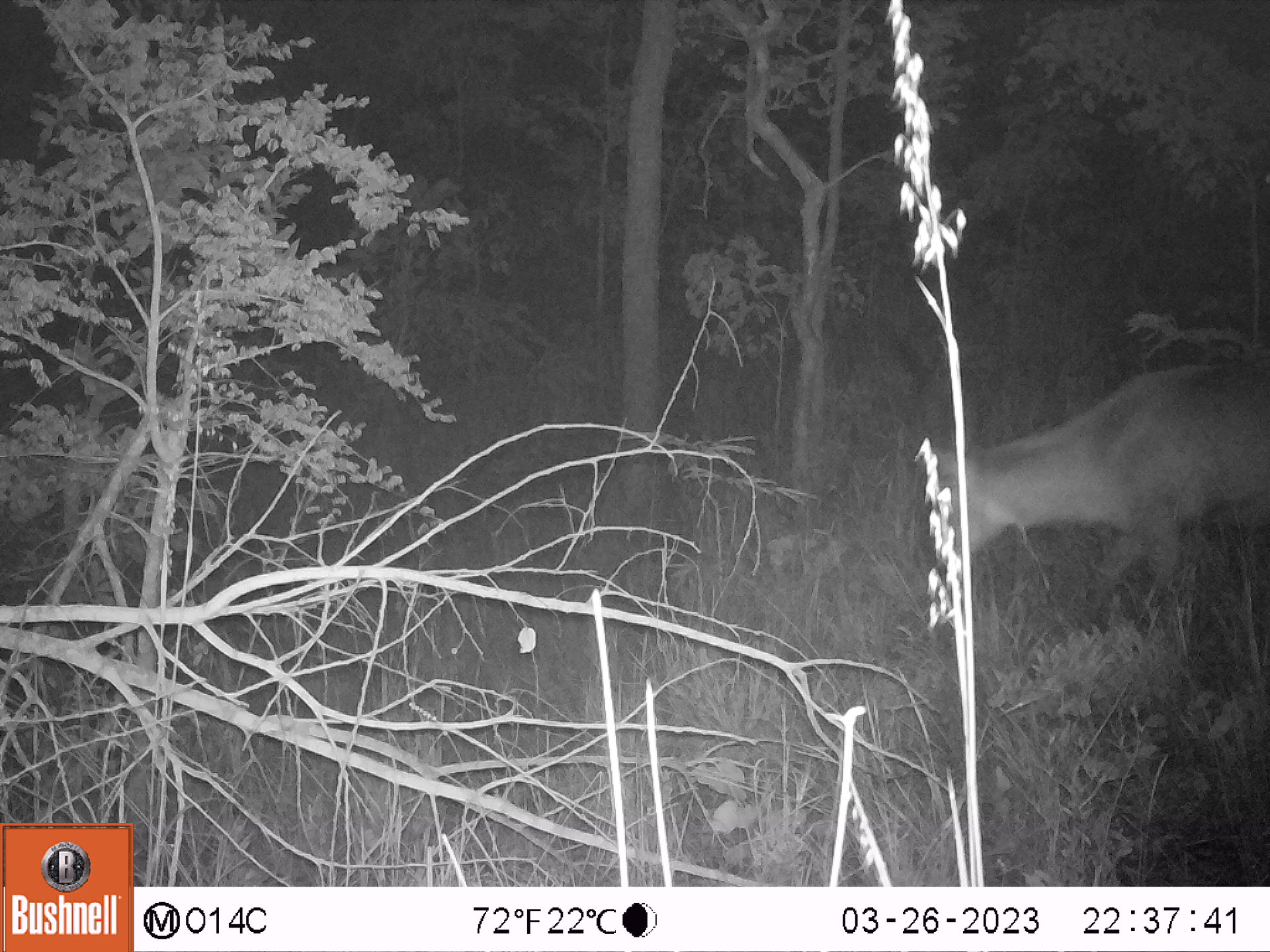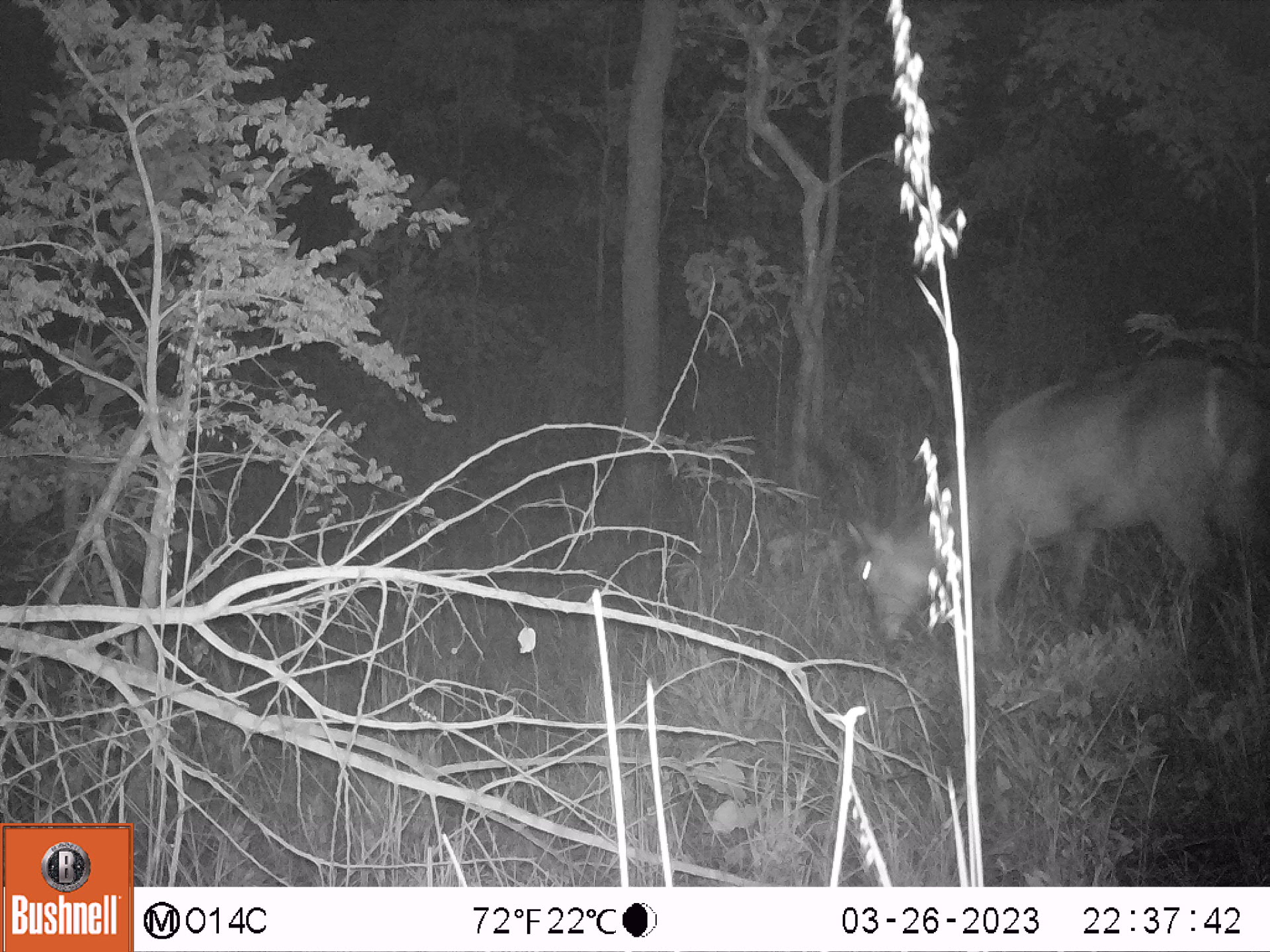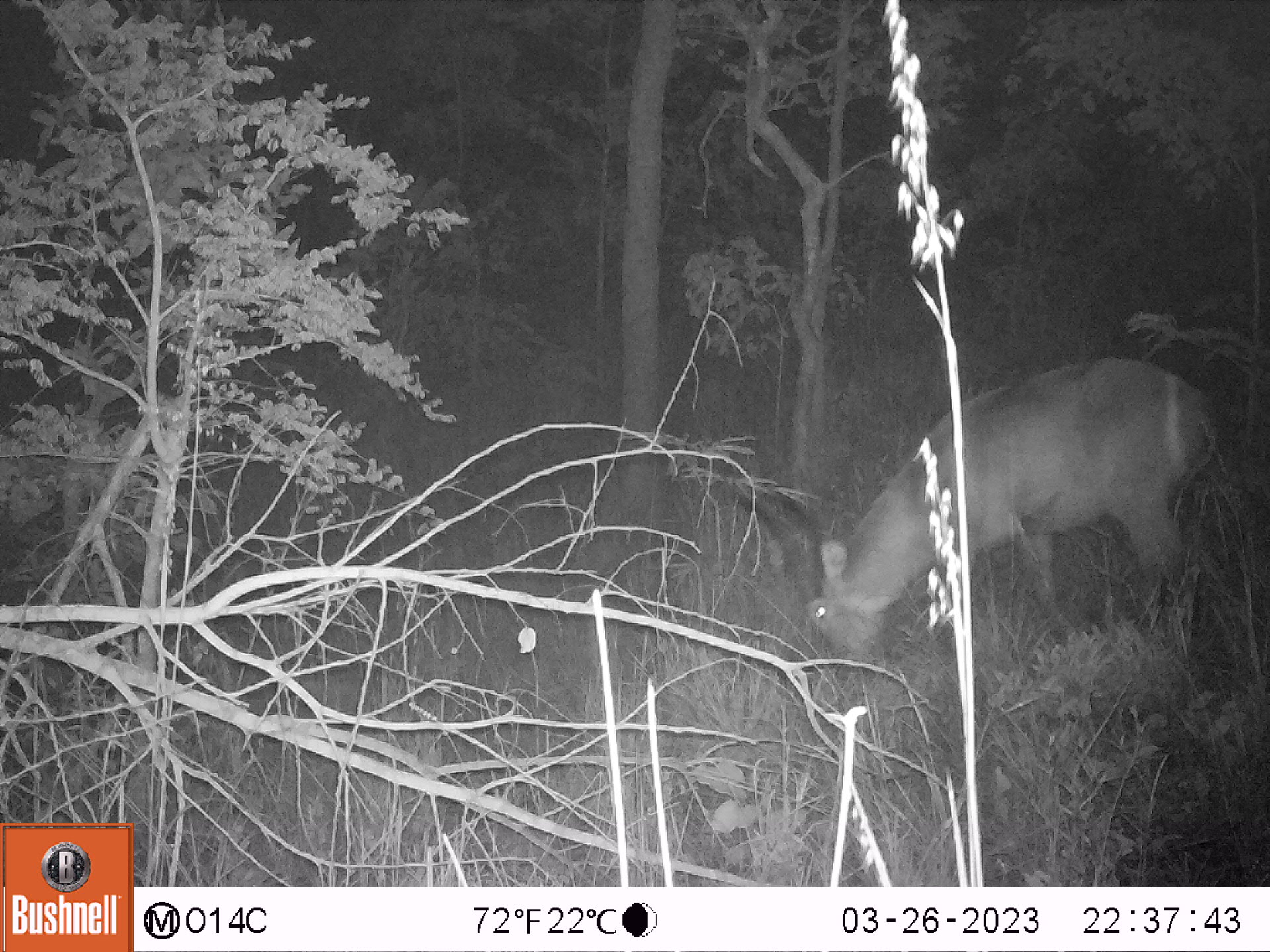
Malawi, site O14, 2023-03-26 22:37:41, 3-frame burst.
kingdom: Animalia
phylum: Chordata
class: Mammalia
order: Artiodactyla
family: Bovidae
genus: Kobus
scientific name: Kobus ellipsiprymnus ellipsiprymnus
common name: common waterbuck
Common waterbuck (Kobus ellipsiprymnus ellipsiprymnus), count 1.